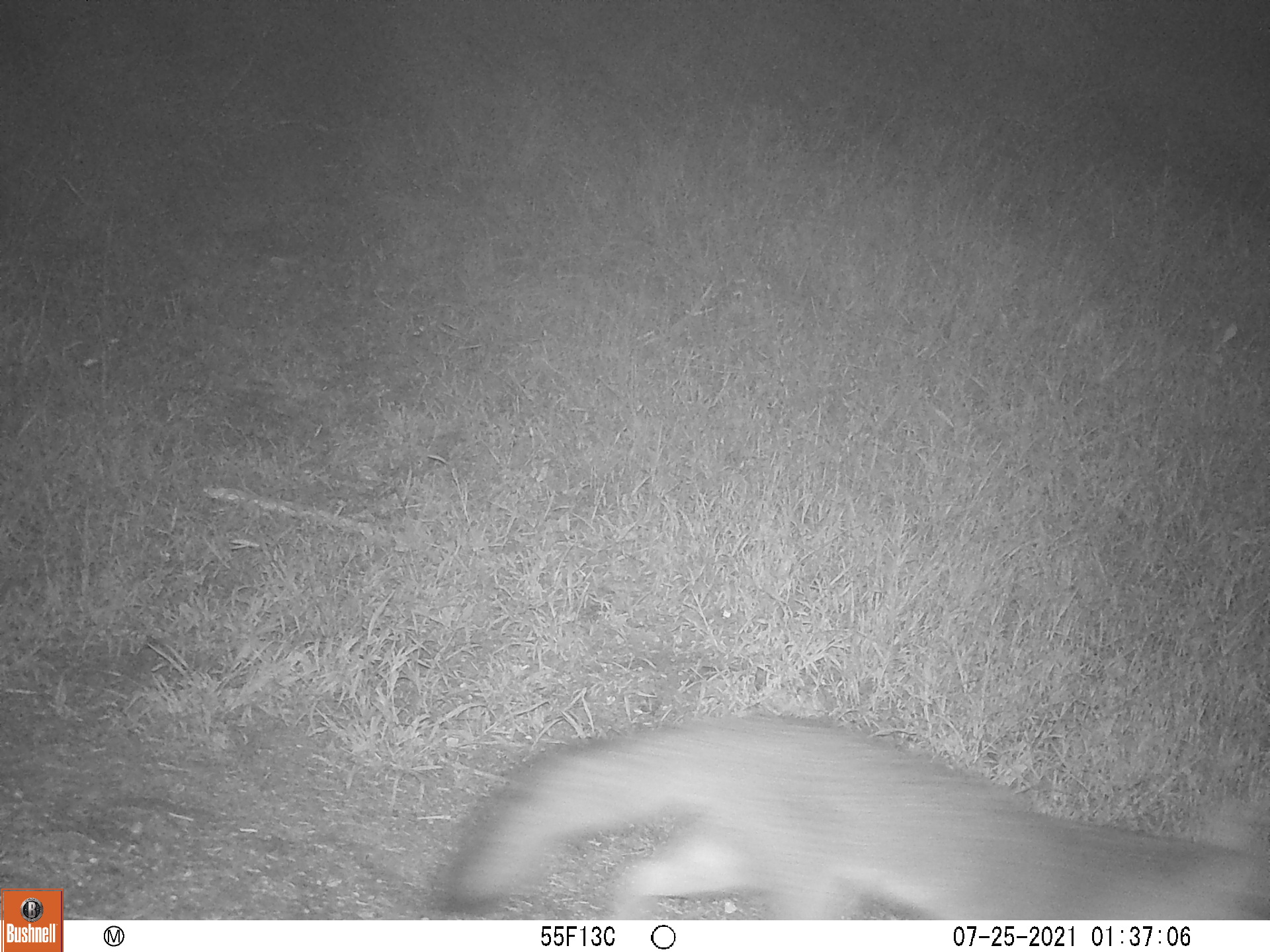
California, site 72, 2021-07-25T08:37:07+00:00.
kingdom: Animalia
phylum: Chordata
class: Mammalia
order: Carnivora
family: Canidae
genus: Urocyon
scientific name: Urocyon cinereoargenteus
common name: gray fox